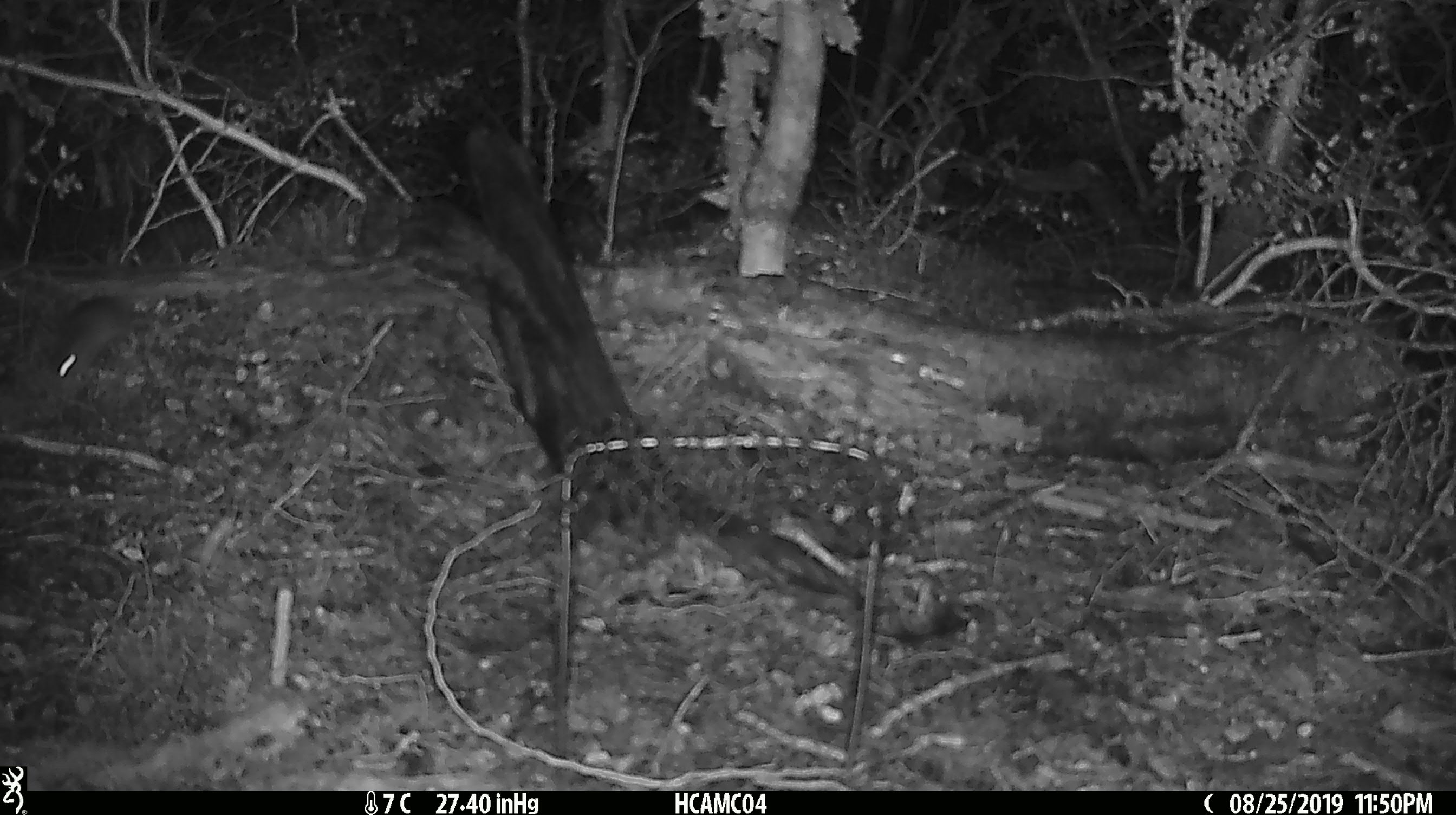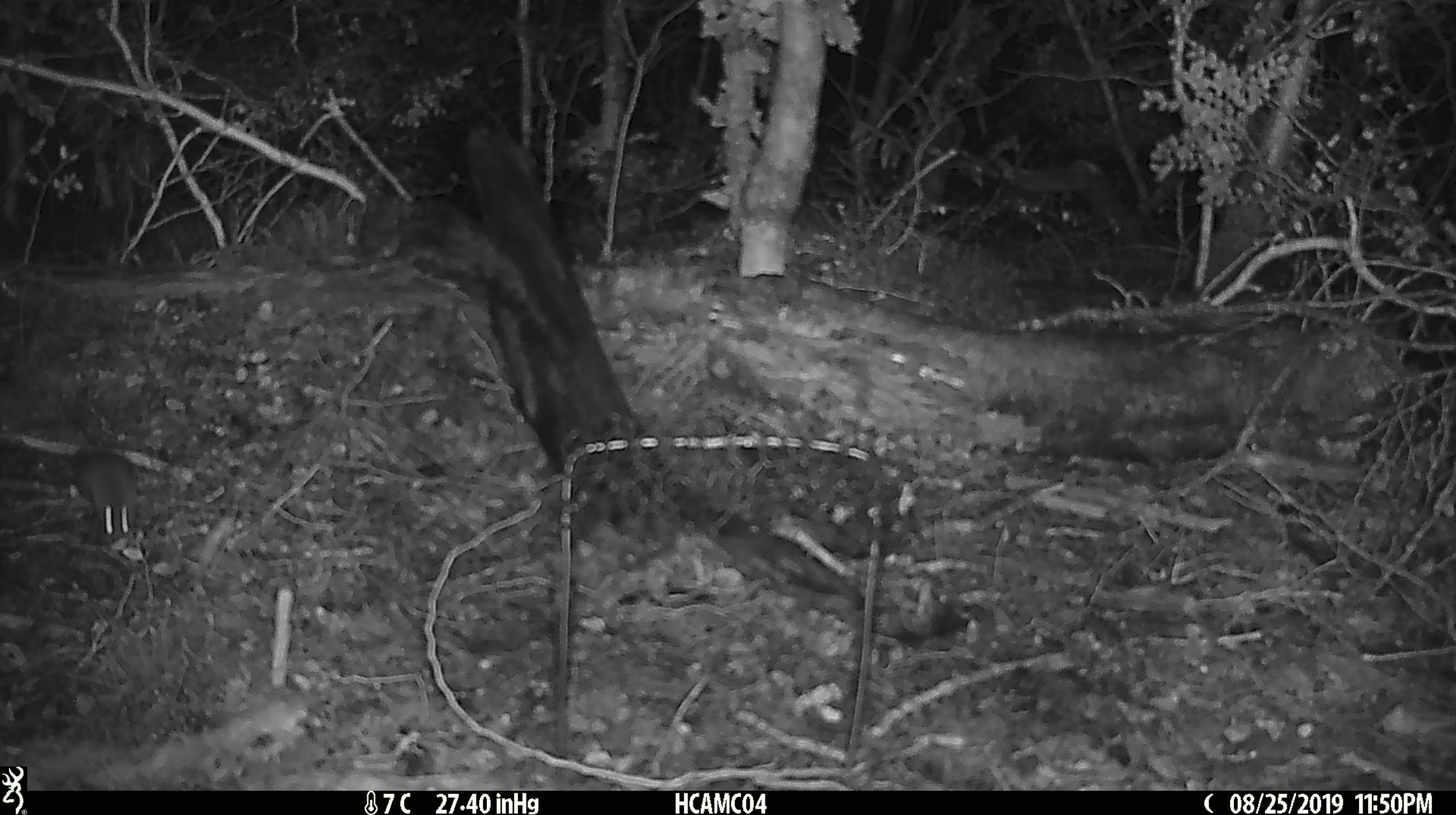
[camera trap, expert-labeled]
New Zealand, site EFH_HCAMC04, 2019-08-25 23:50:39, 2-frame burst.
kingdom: Animalia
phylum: Chordata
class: Mammalia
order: Rodentia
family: Muridae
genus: Mus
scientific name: Mus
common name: mouse